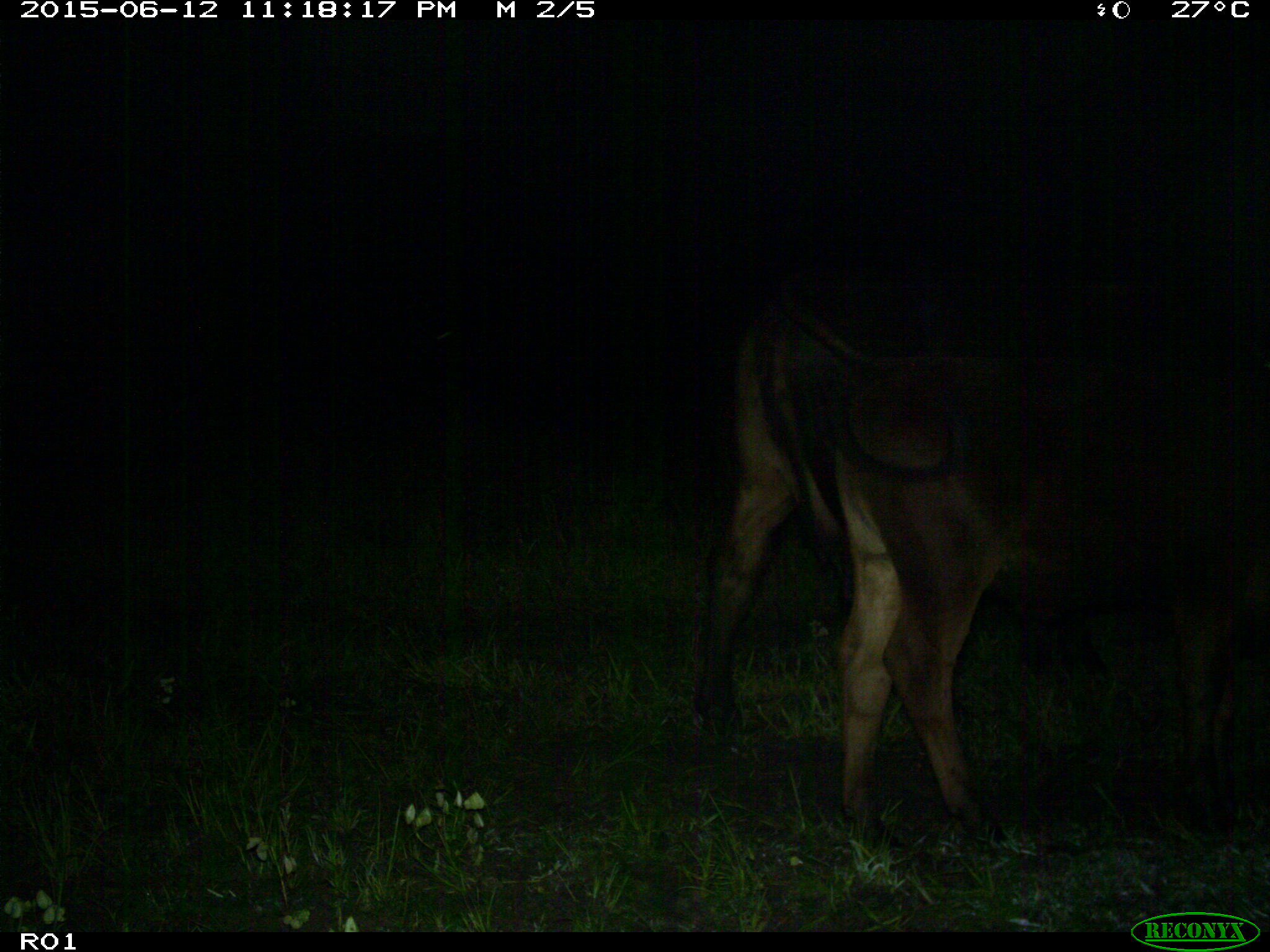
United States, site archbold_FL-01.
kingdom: Animalia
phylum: Chordata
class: Mammalia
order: Artiodactyla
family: Bovidae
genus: Bos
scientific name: Bos taurus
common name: domestic cow